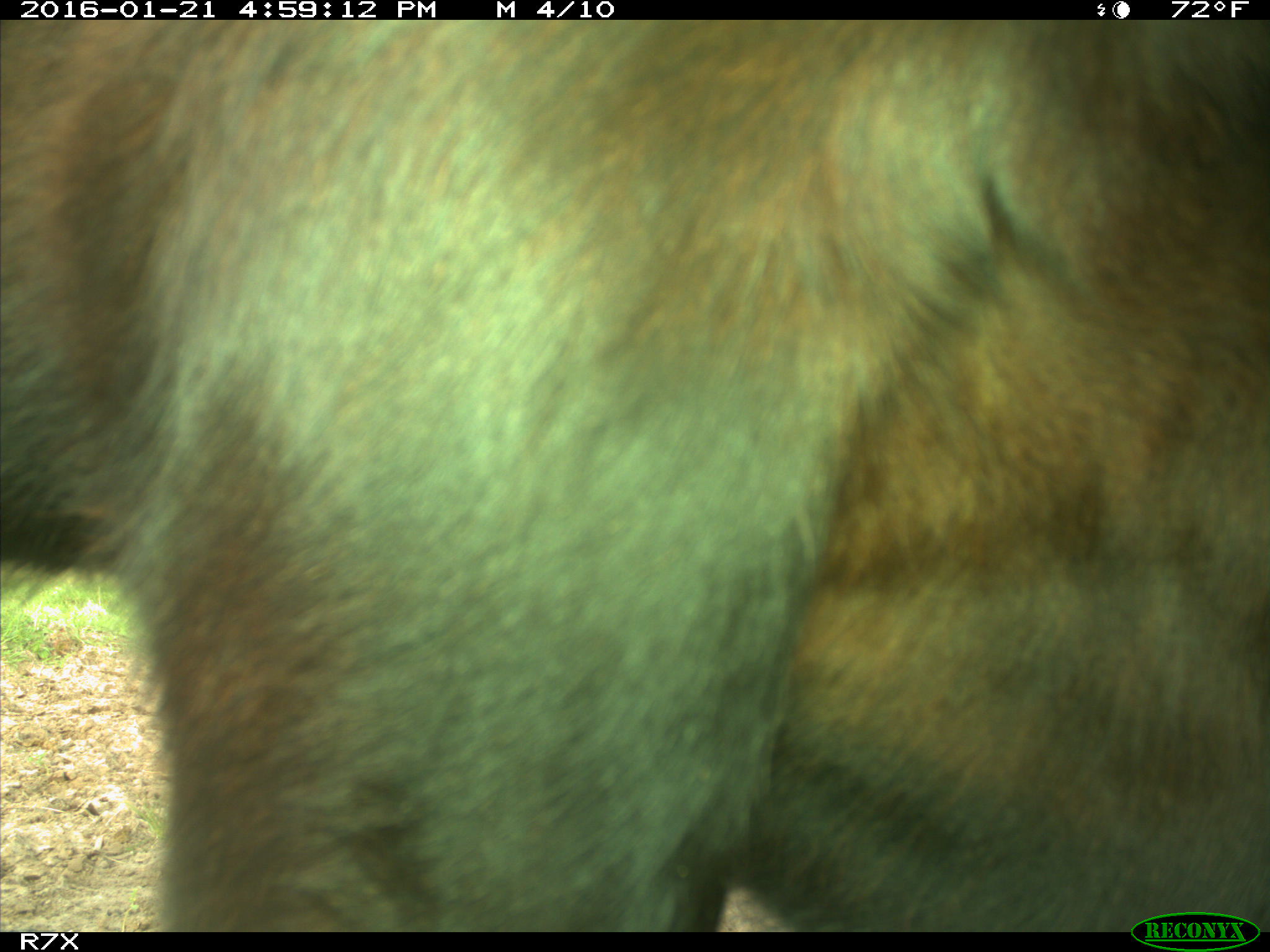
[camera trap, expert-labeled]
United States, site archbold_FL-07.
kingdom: Animalia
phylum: Chordata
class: Mammalia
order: Artiodactyla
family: Bovidae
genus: Bos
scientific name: Bos taurus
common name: domestic cow